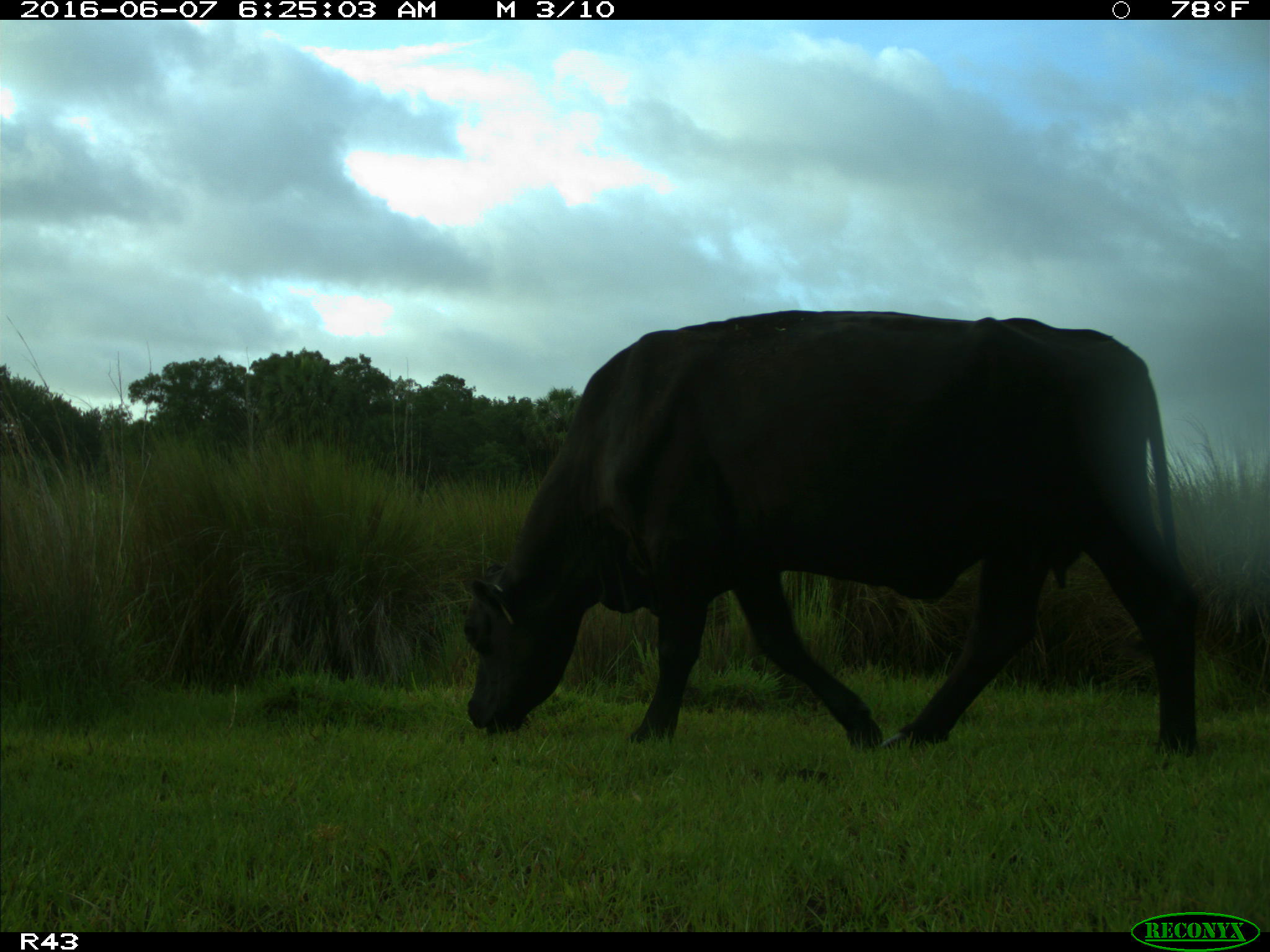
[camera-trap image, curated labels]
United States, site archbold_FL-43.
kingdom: Animalia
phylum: Chordata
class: Mammalia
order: Artiodactyla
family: Bovidae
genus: Bos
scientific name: Bos taurus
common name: domestic cow